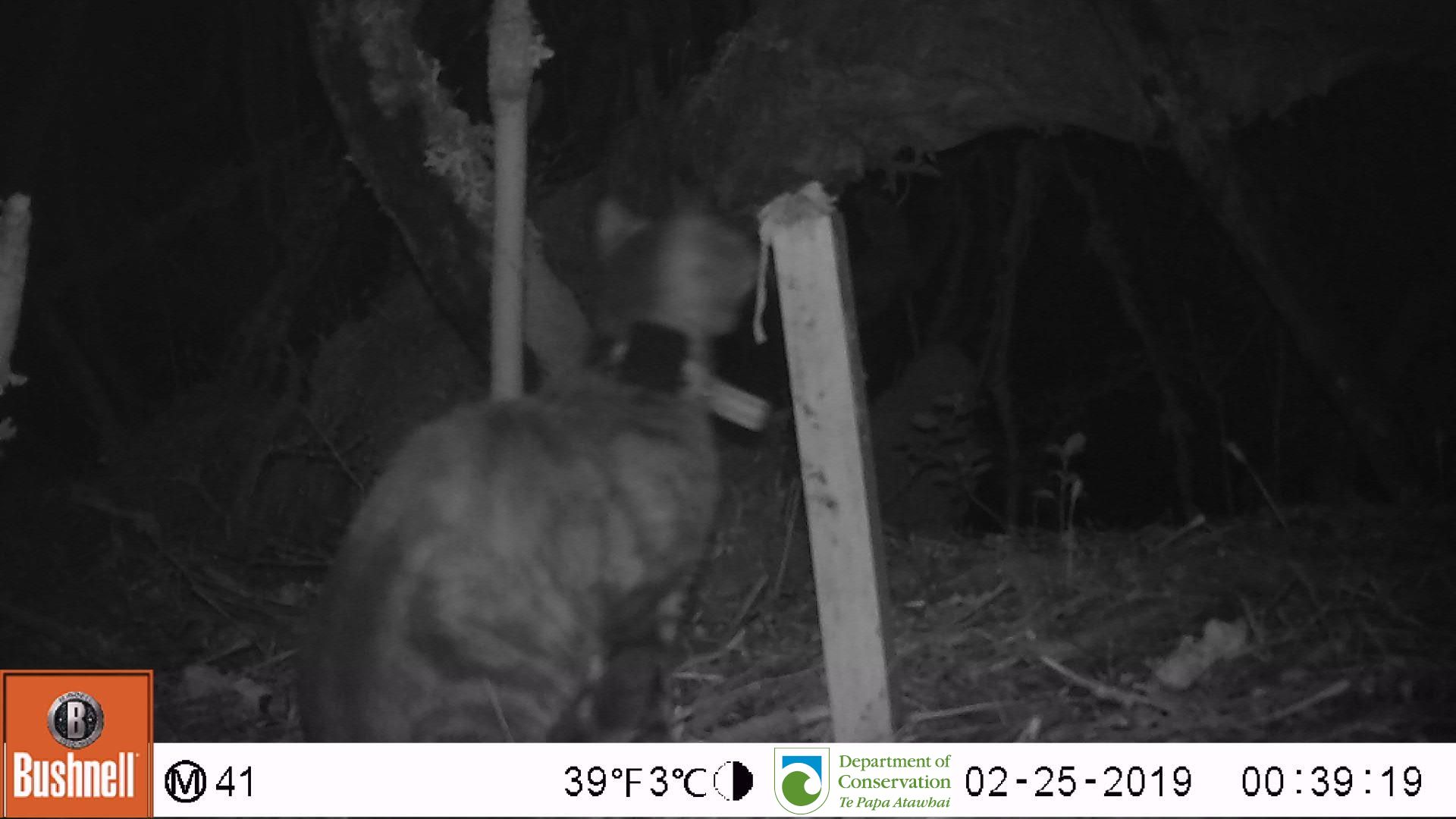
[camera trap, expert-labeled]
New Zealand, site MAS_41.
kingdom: Animalia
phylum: Chordata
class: Mammalia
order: Carnivora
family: Felidae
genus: Felis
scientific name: Felis catus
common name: domestic cat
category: cat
Cat (domestic cat) (Felis catus).